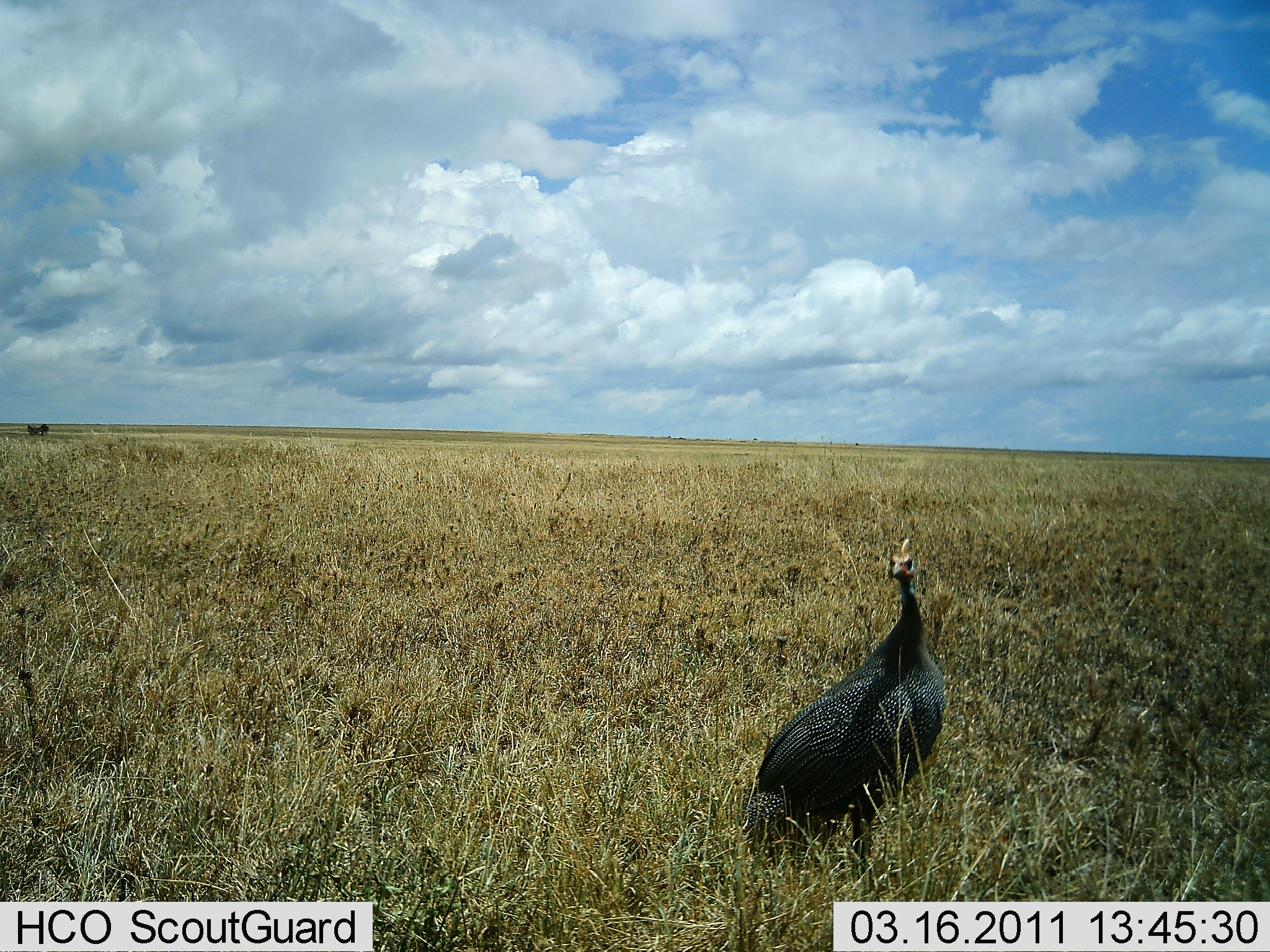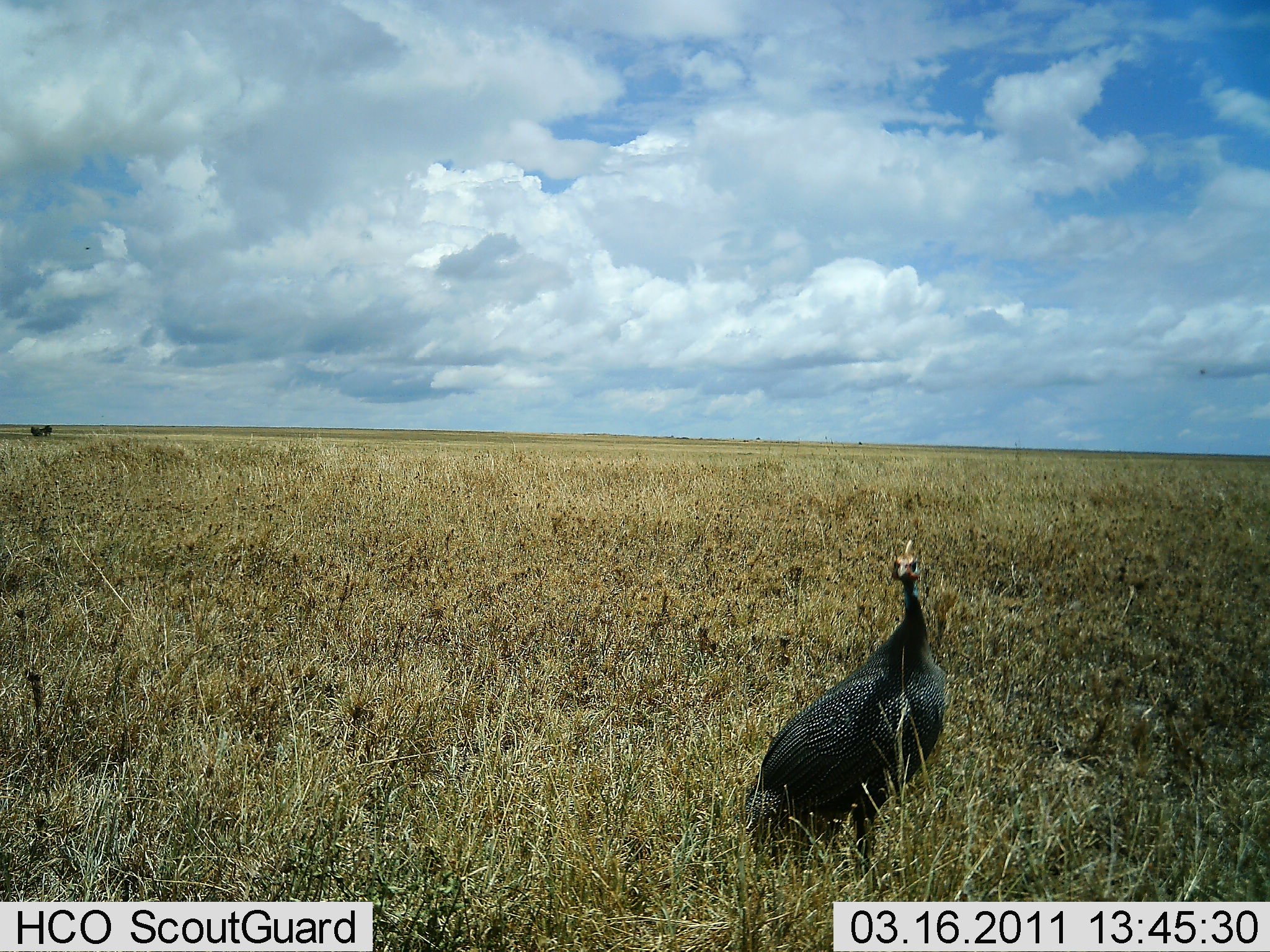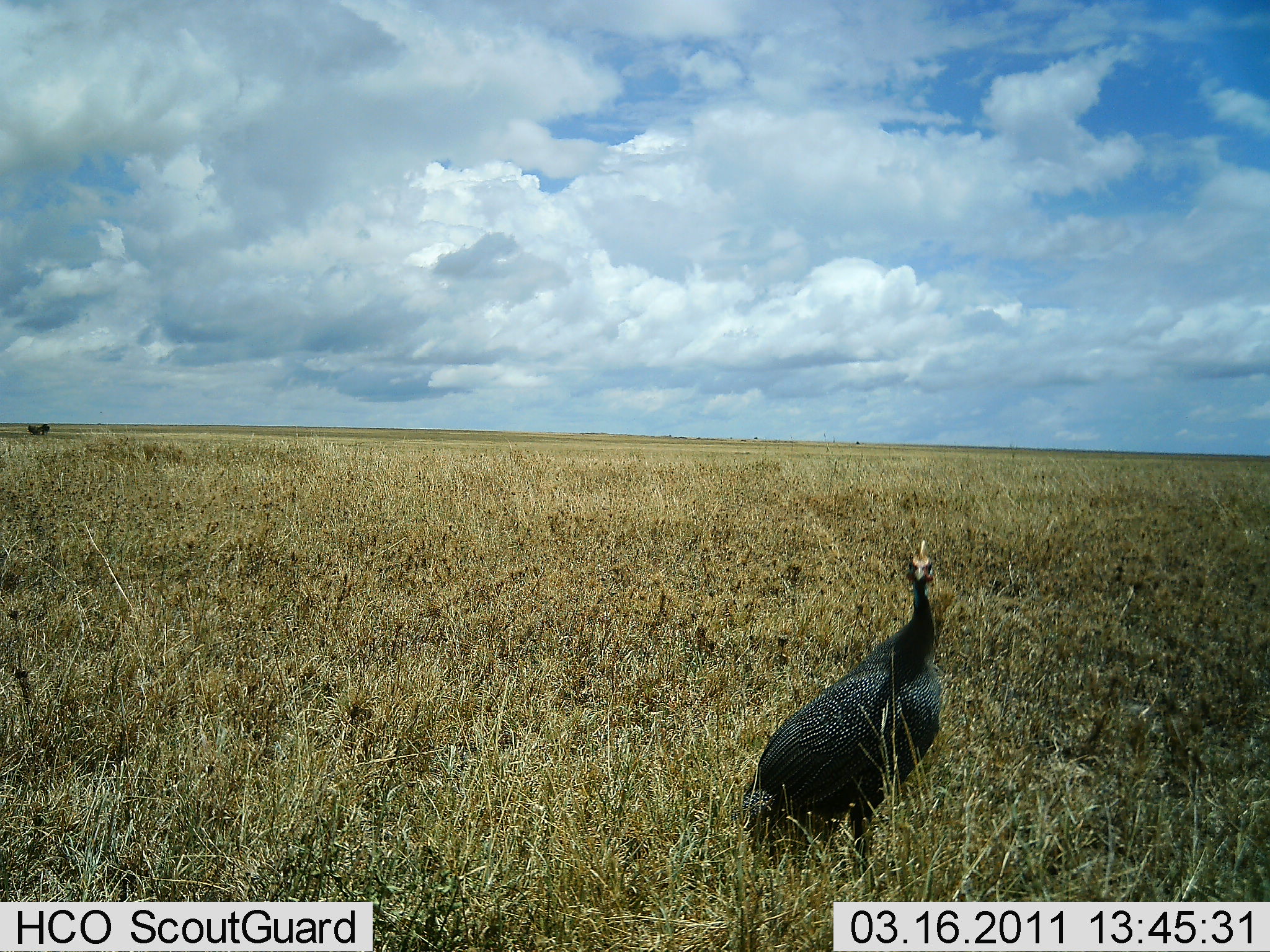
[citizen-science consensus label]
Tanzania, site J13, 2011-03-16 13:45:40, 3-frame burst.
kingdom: Animalia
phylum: Chordata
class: Aves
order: Galliformes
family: Numididae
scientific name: Numididae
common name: guinea fowl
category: guineafowl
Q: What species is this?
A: Guineafowl (guinea fowl) (Numididae).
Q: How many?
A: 1.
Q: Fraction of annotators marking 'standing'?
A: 100%.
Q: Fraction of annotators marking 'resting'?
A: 0%.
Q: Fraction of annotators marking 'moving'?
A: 0%.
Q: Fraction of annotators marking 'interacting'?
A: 0%.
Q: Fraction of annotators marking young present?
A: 0%.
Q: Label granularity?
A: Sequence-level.